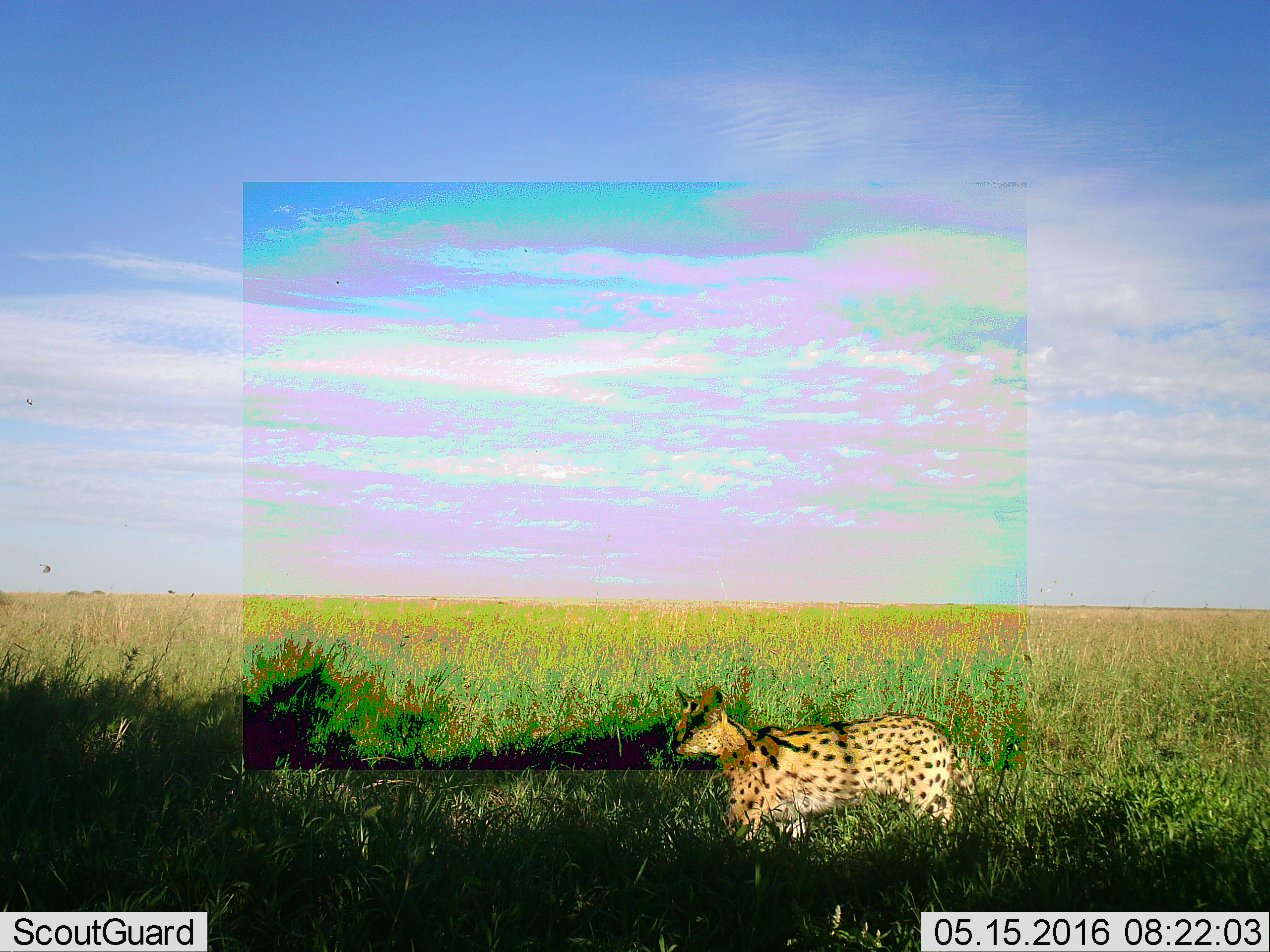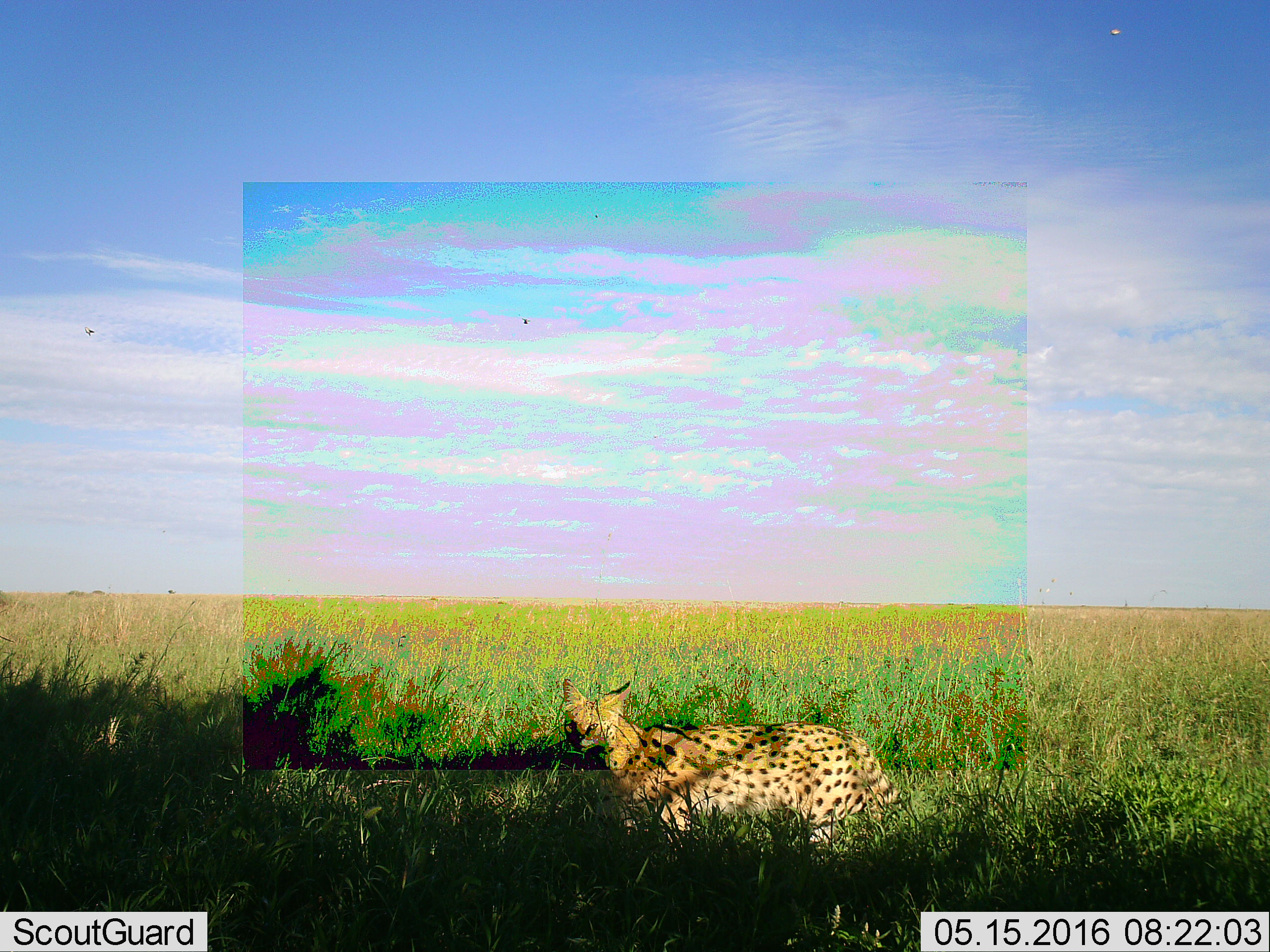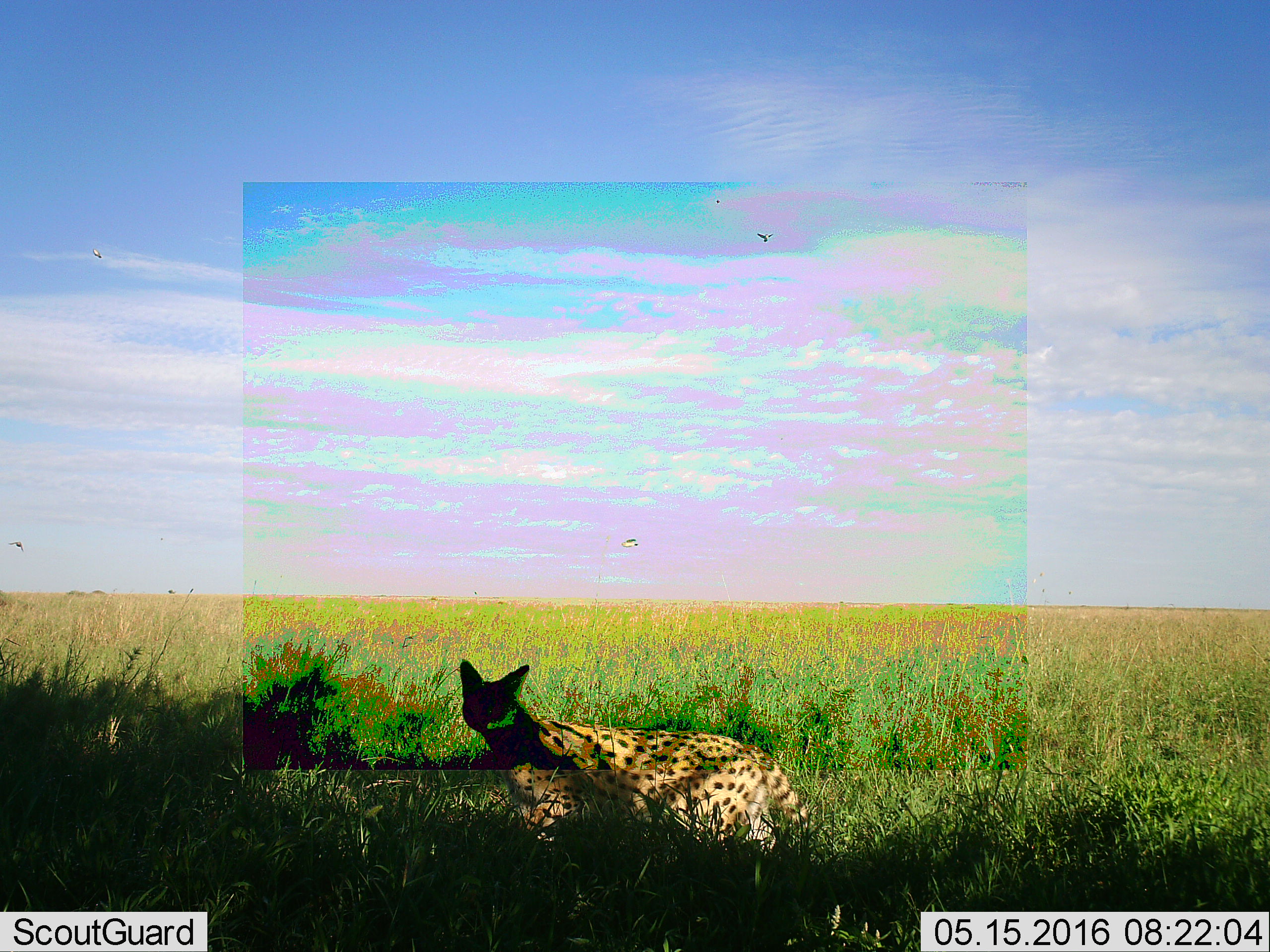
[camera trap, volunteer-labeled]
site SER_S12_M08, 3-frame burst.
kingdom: Animalia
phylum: Chordata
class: Mammalia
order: Carnivora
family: Felidae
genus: Leptailurus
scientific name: Leptailurus serval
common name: serval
Serval (Leptailurus serval), count 1. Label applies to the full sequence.